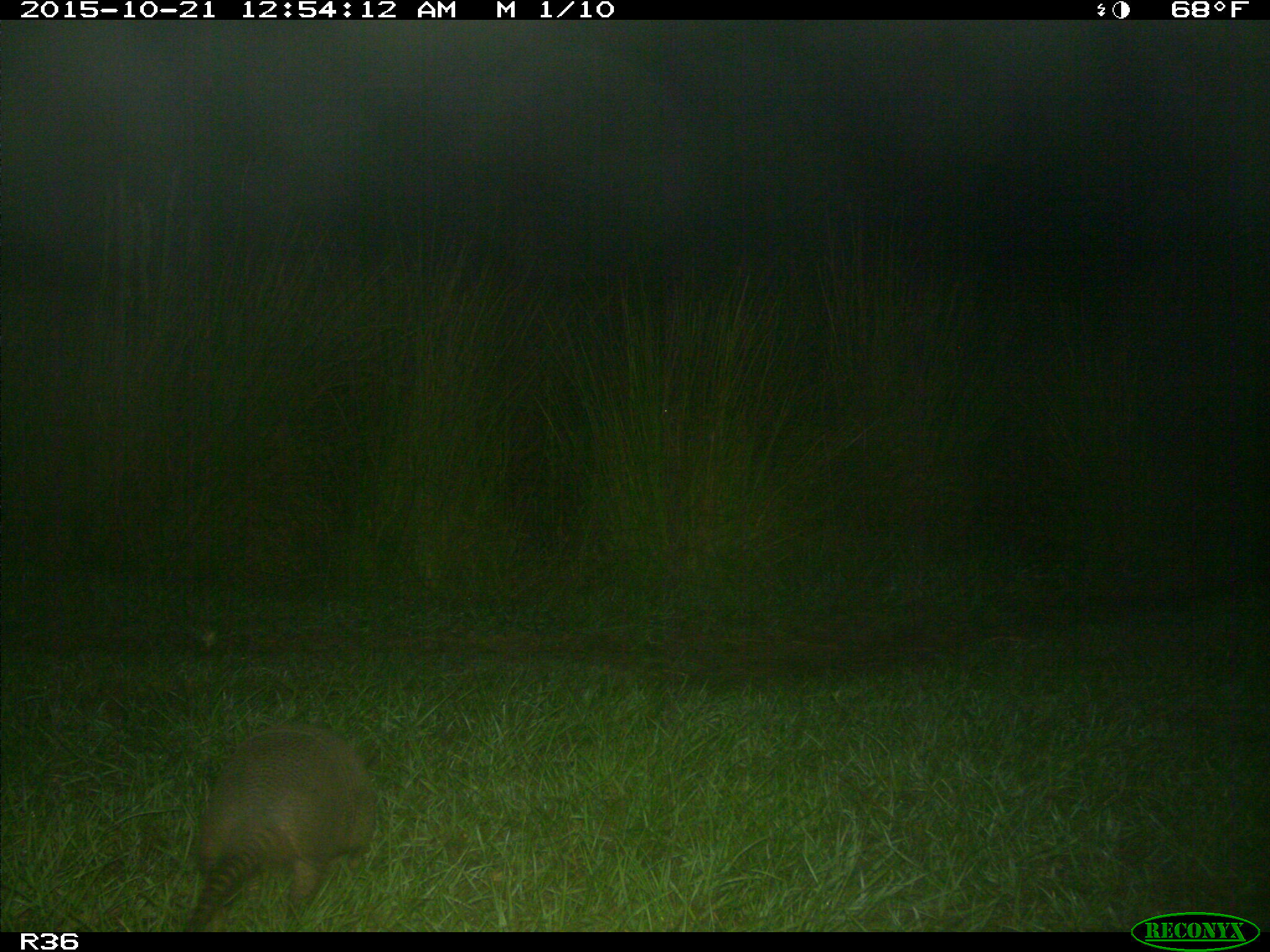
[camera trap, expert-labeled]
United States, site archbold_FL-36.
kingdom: Animalia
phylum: Chordata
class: Mammalia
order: Cingulata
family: Dasypodidae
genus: Dasypus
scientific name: Dasypus novemcinctus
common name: nine-banded armadillo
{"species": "Dasypus novemcinctus (nine-banded armadillo)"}